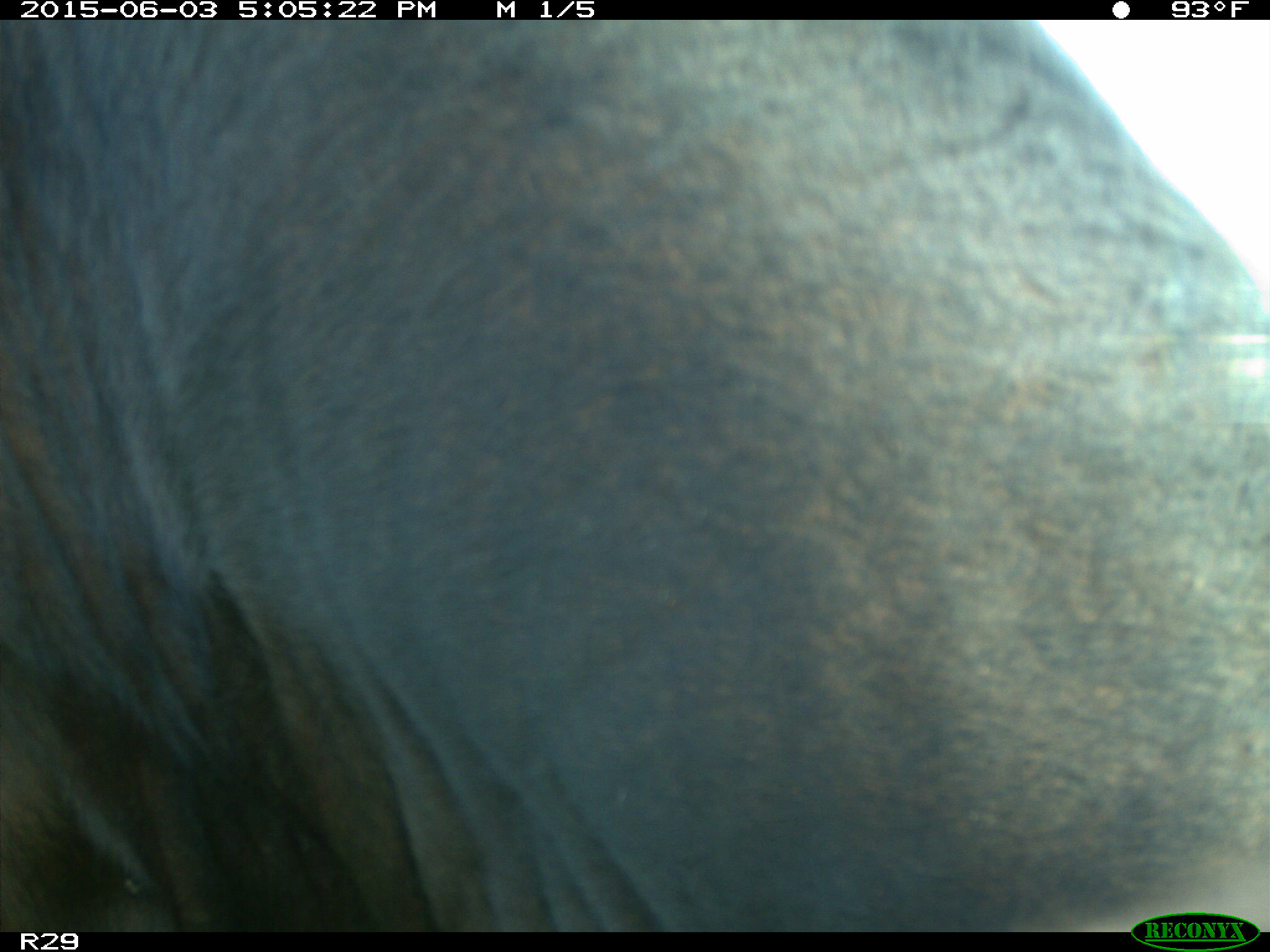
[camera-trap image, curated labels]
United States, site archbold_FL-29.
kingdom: Animalia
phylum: Chordata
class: Mammalia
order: Artiodactyla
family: Bovidae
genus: Bos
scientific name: Bos taurus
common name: domestic cow